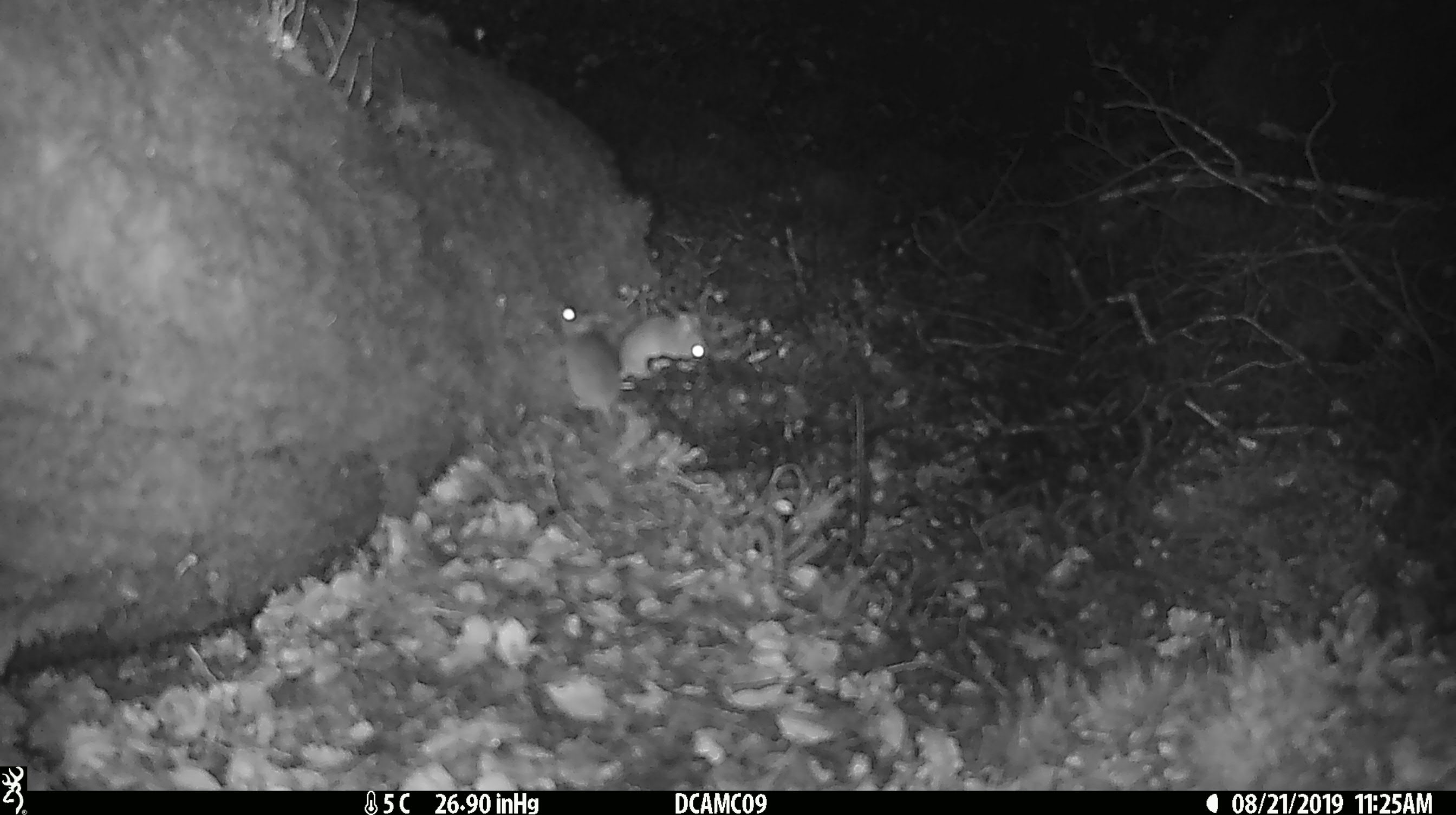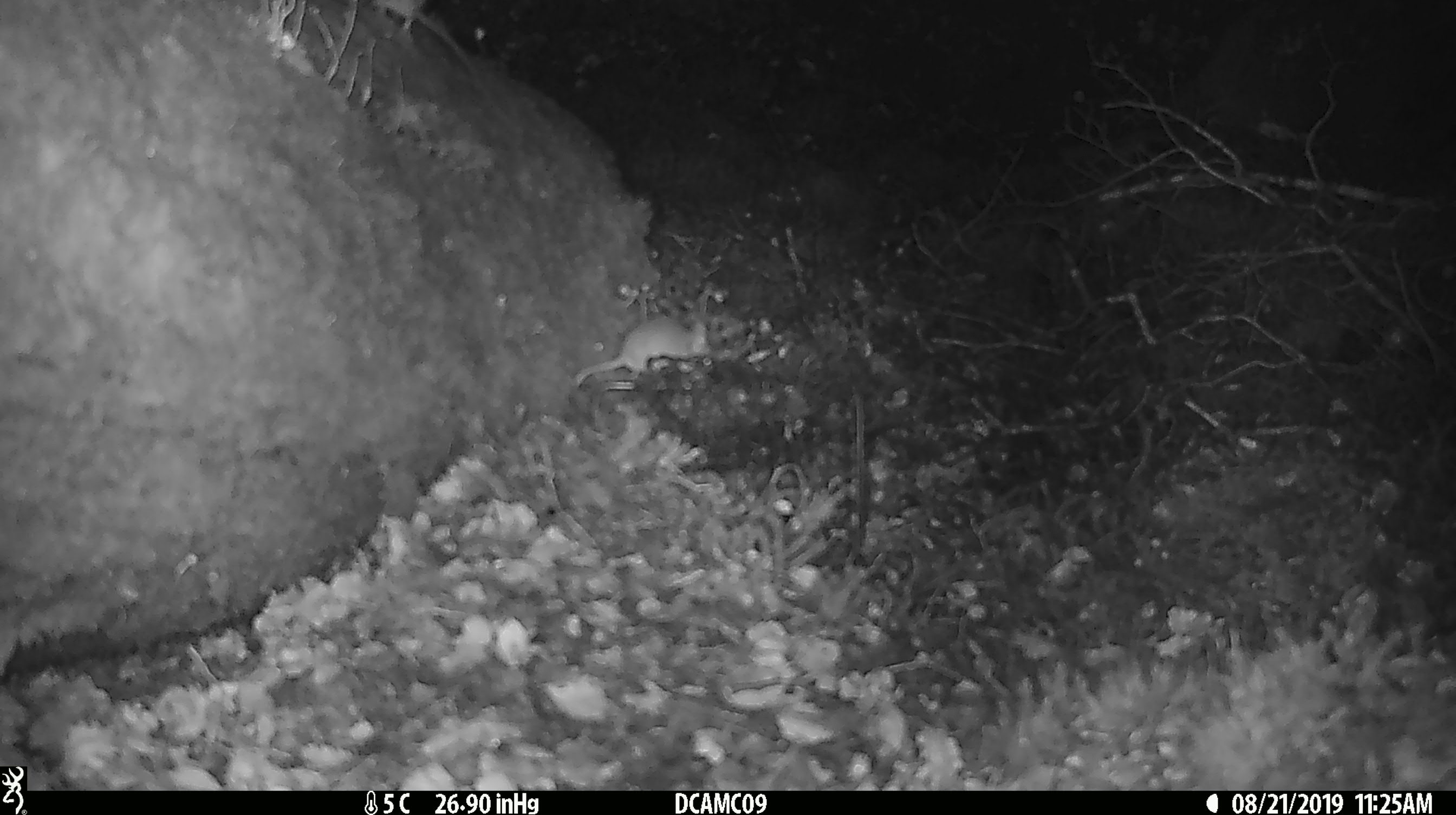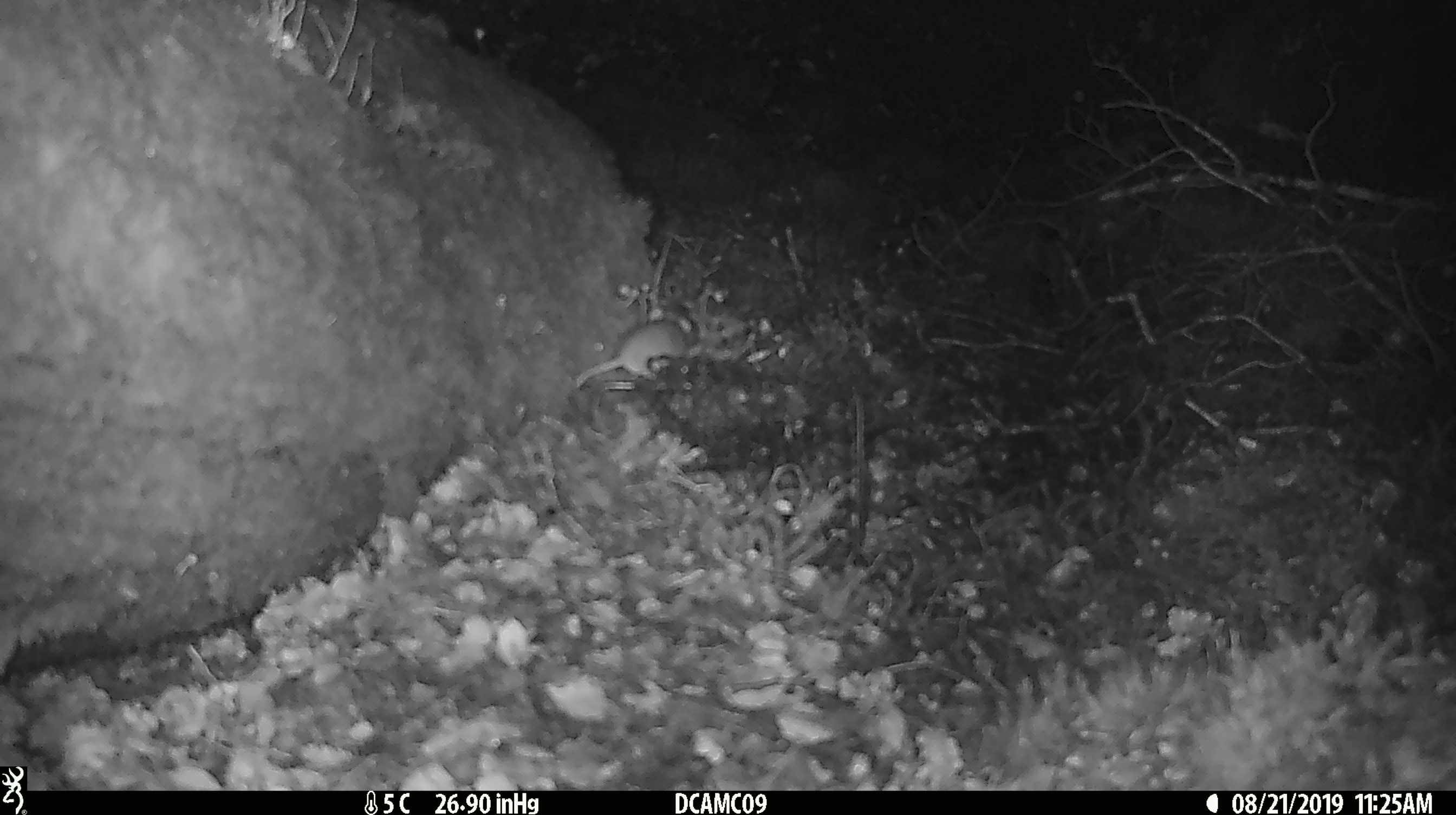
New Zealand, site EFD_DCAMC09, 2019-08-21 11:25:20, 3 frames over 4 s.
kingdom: Animalia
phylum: Chordata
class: Mammalia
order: Rodentia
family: Muridae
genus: Mus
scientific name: Mus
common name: mouse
Mouse (Mus).